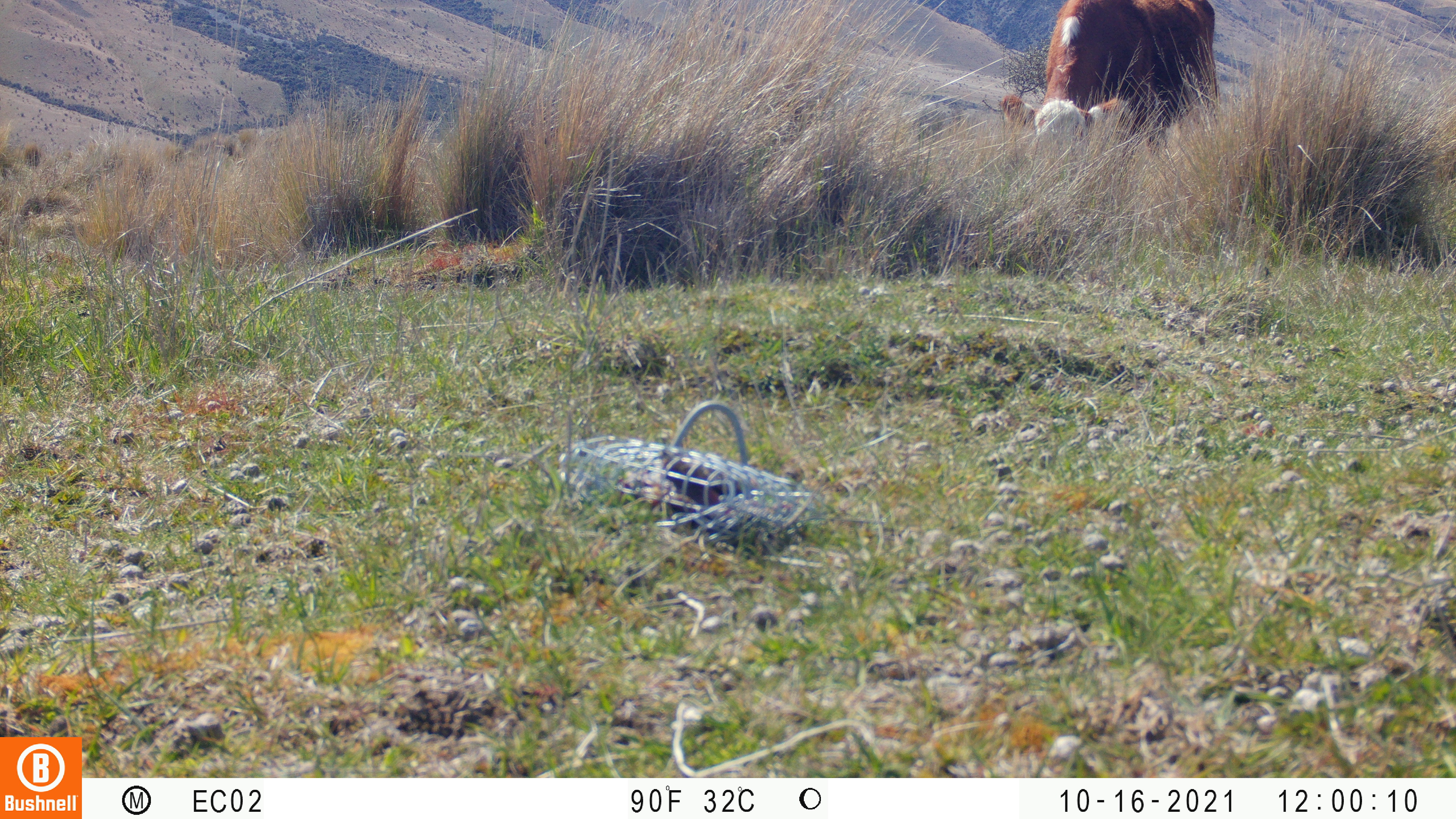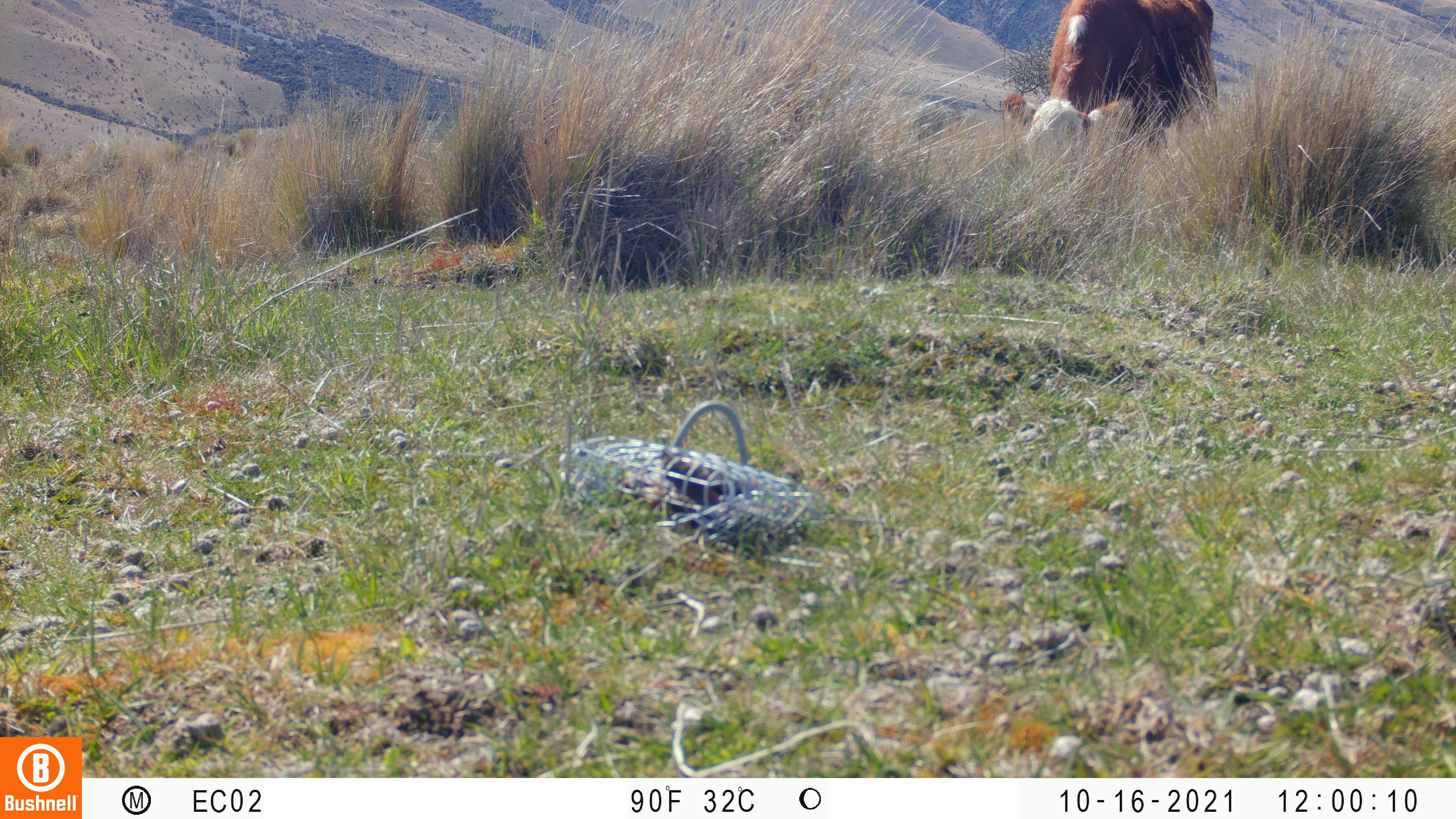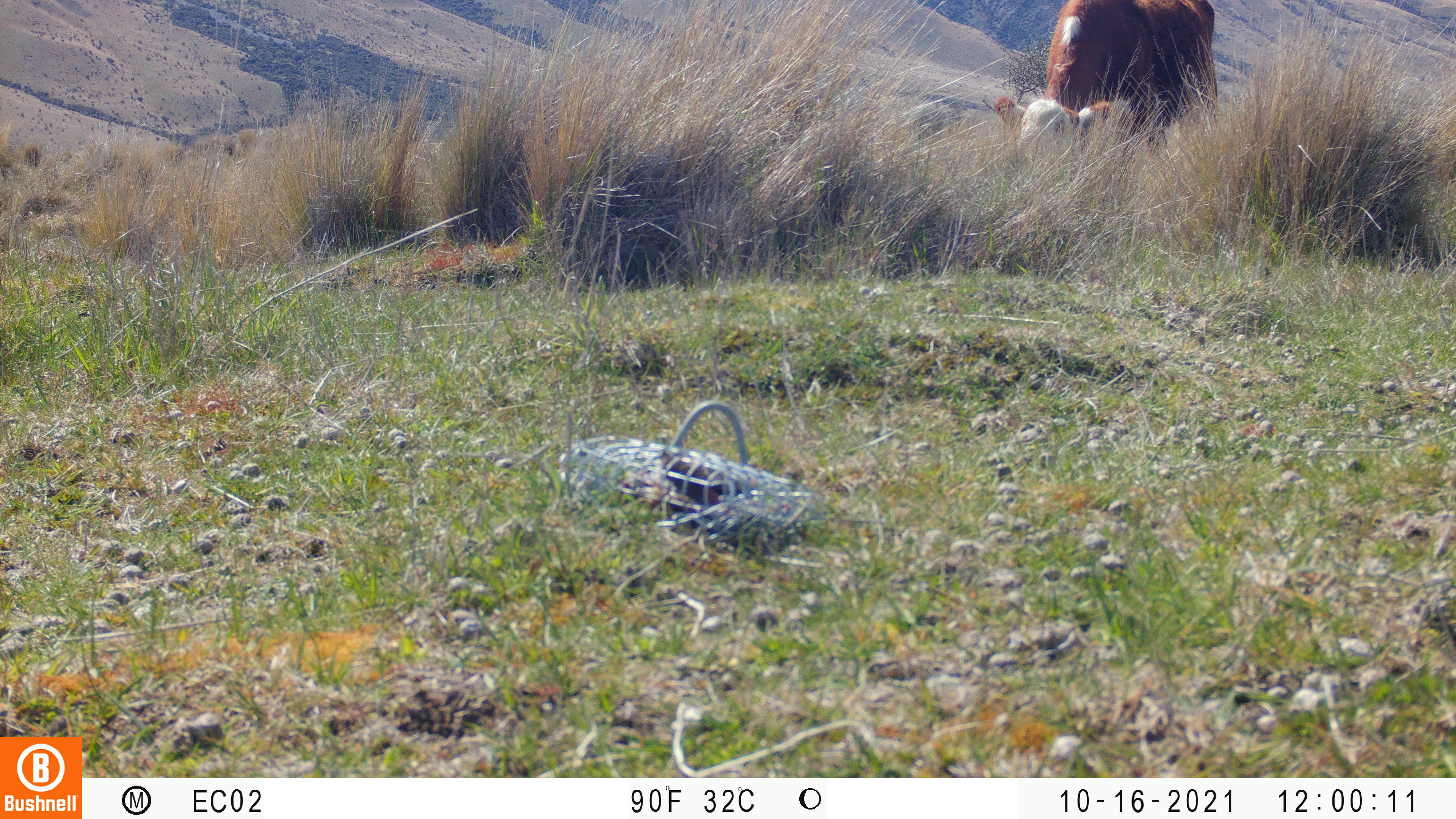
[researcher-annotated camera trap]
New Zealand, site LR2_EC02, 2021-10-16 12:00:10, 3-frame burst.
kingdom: Animalia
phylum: Chordata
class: Mammalia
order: Artiodactyla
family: Bovidae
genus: Bos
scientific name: Bos taurus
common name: domestic cow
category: cow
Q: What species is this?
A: Cow (domestic cow) (Bos taurus).